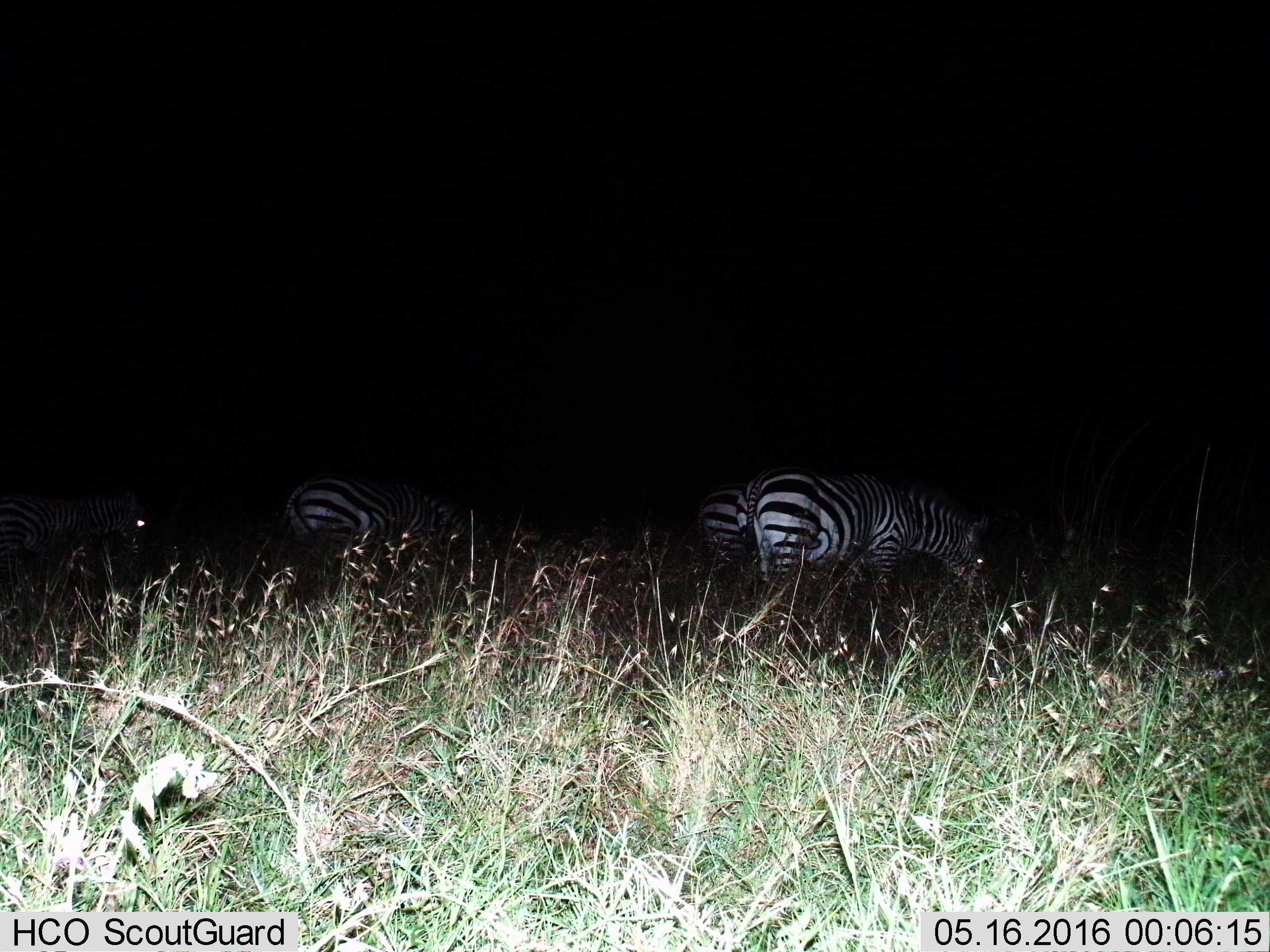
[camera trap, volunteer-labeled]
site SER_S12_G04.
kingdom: Animalia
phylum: Chordata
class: Mammalia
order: Perissodactyla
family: Equidae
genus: Equus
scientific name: Equus quagga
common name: plains zebra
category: zebraplains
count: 4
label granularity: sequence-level